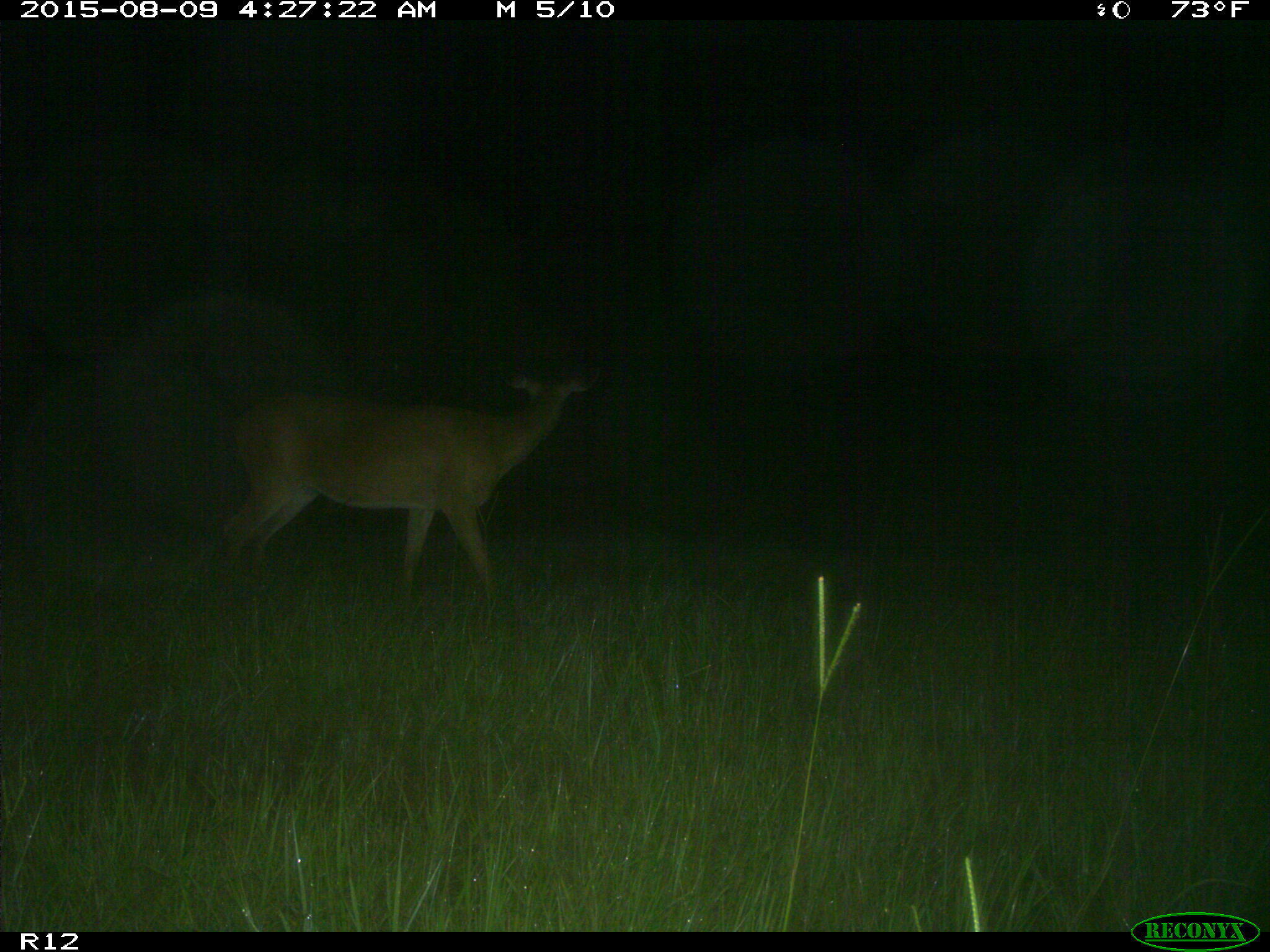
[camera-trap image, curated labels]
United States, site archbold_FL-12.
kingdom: Animalia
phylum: Chordata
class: Mammalia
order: Artiodactyla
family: Cervidae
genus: Odocoileus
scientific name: Odocoileus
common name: deer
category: unidentified deer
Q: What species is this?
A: Unidentified deer (deer) (Odocoileus).